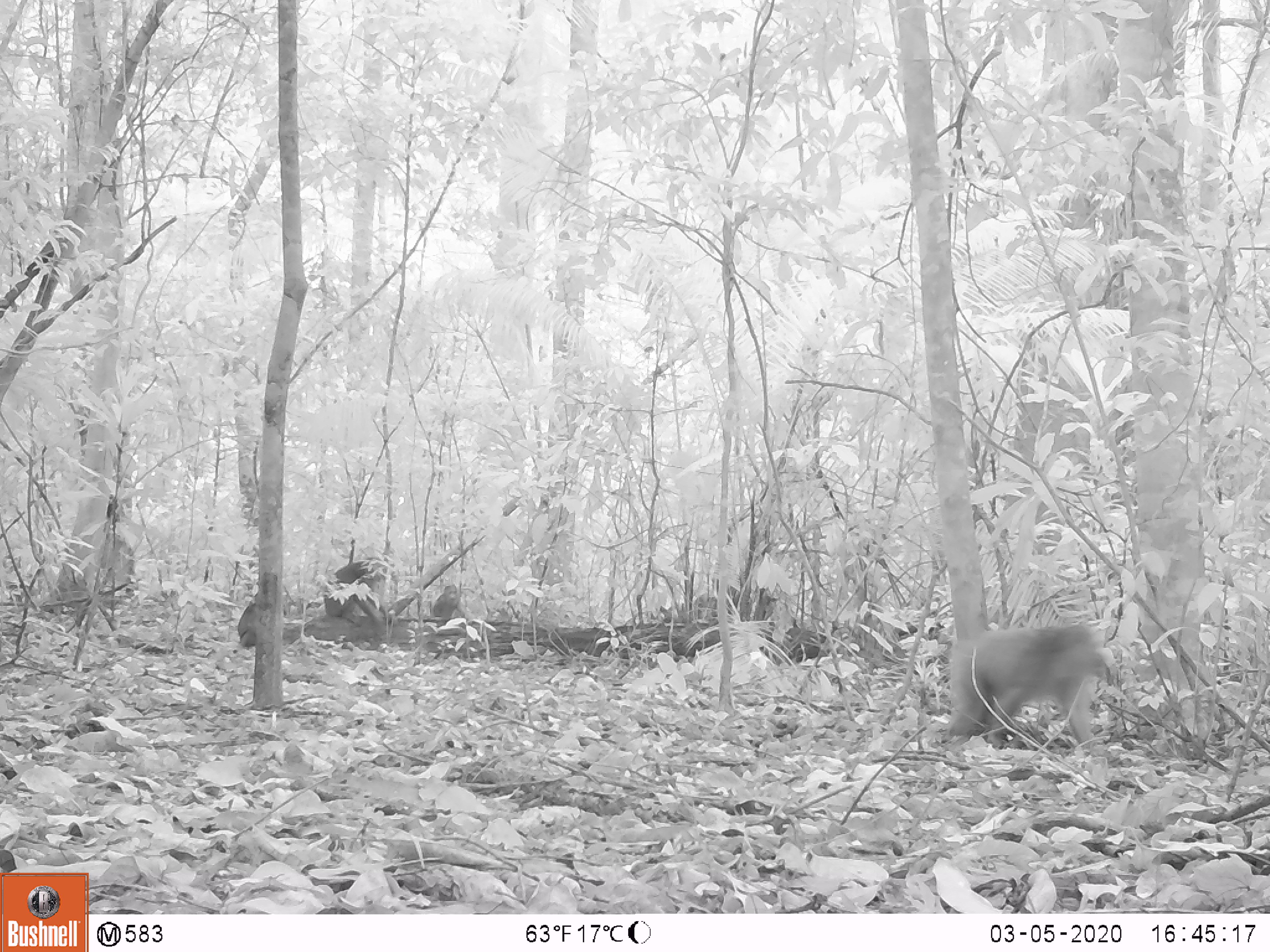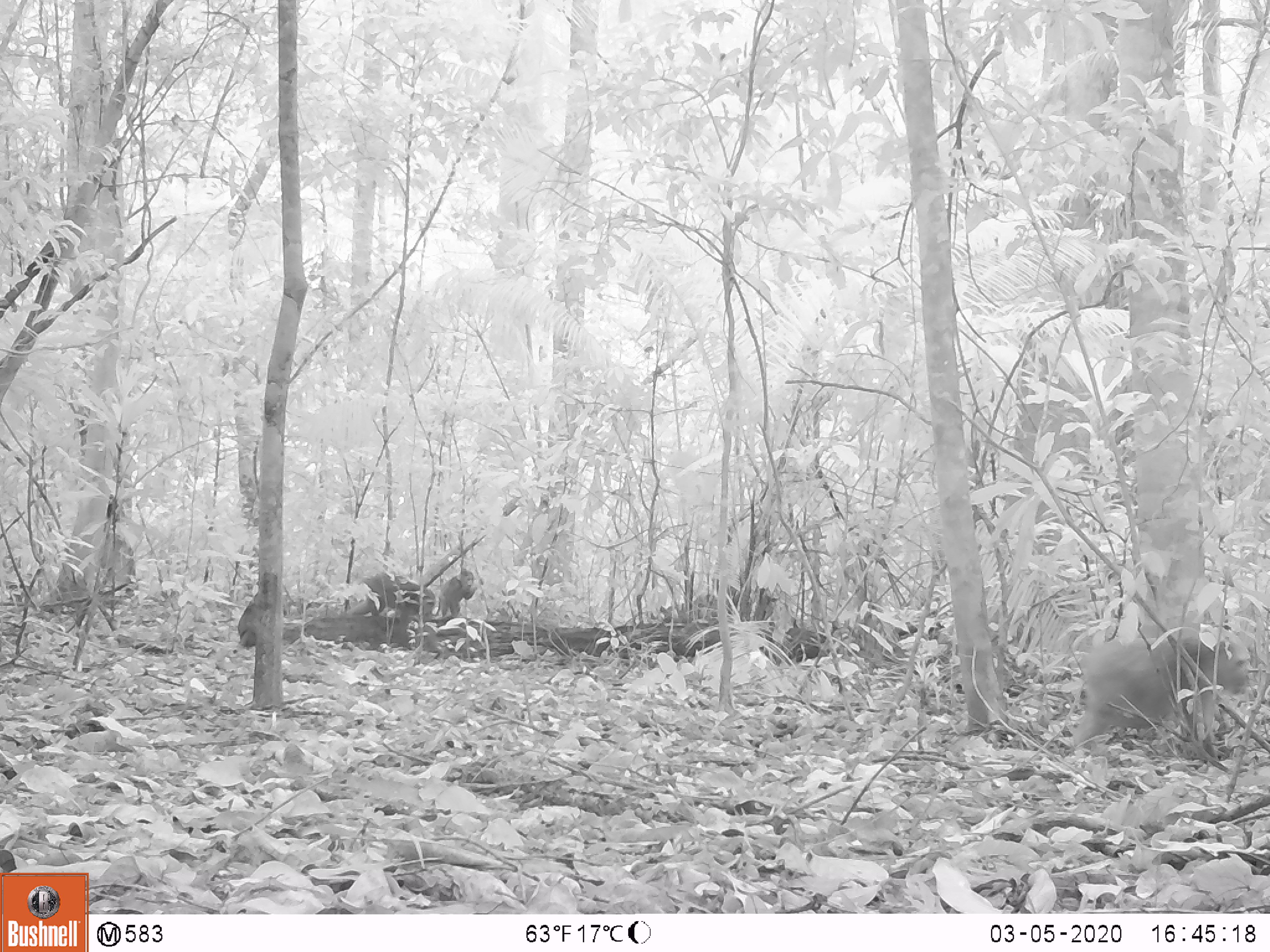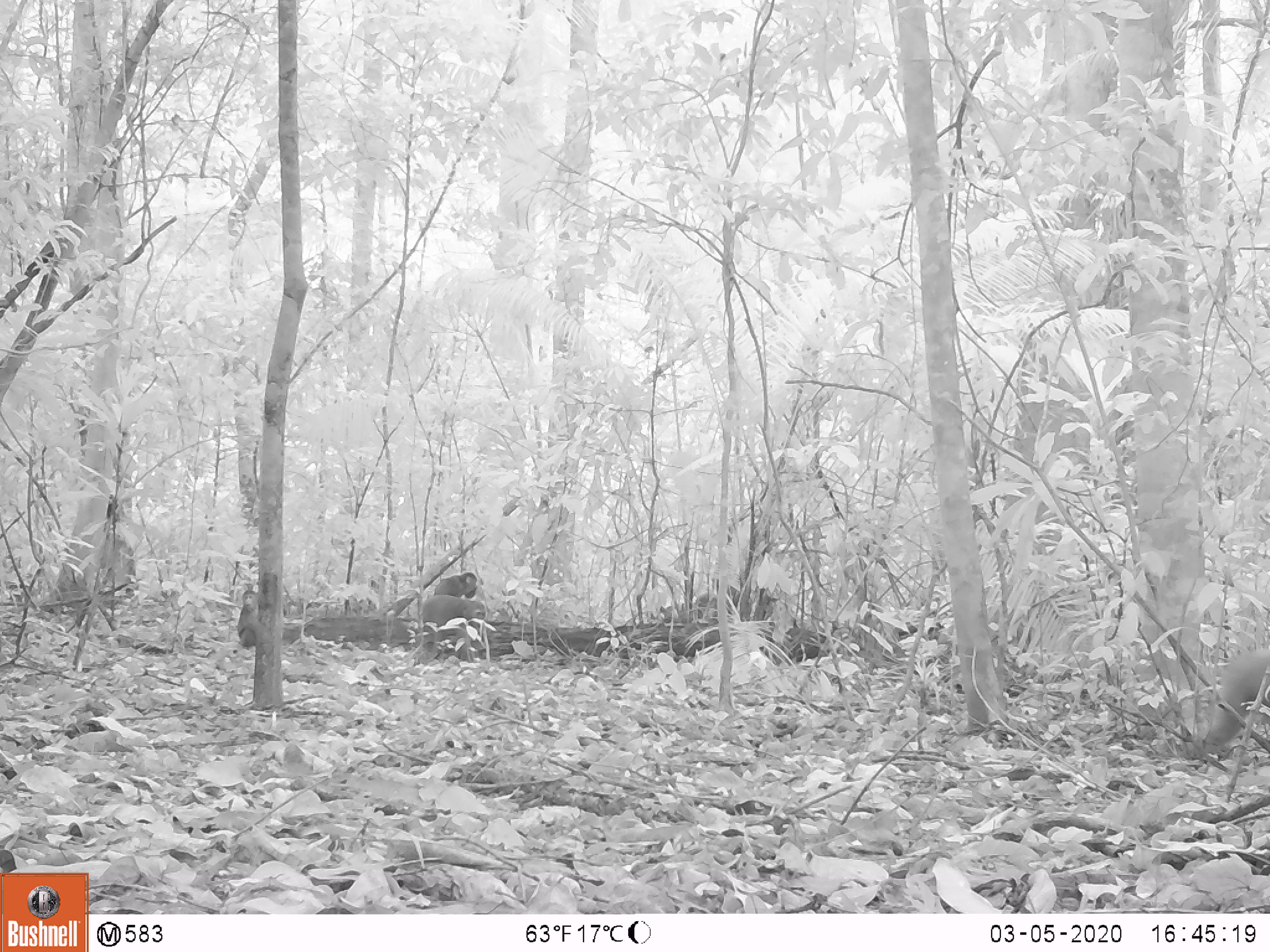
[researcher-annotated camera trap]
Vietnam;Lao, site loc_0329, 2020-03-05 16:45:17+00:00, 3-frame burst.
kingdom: Animalia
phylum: Chordata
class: Mammalia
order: Primates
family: Cercopithecidae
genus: Macaca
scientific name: Macaca arctoides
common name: stump-tailed macaque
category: stump tailed macaque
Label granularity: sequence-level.